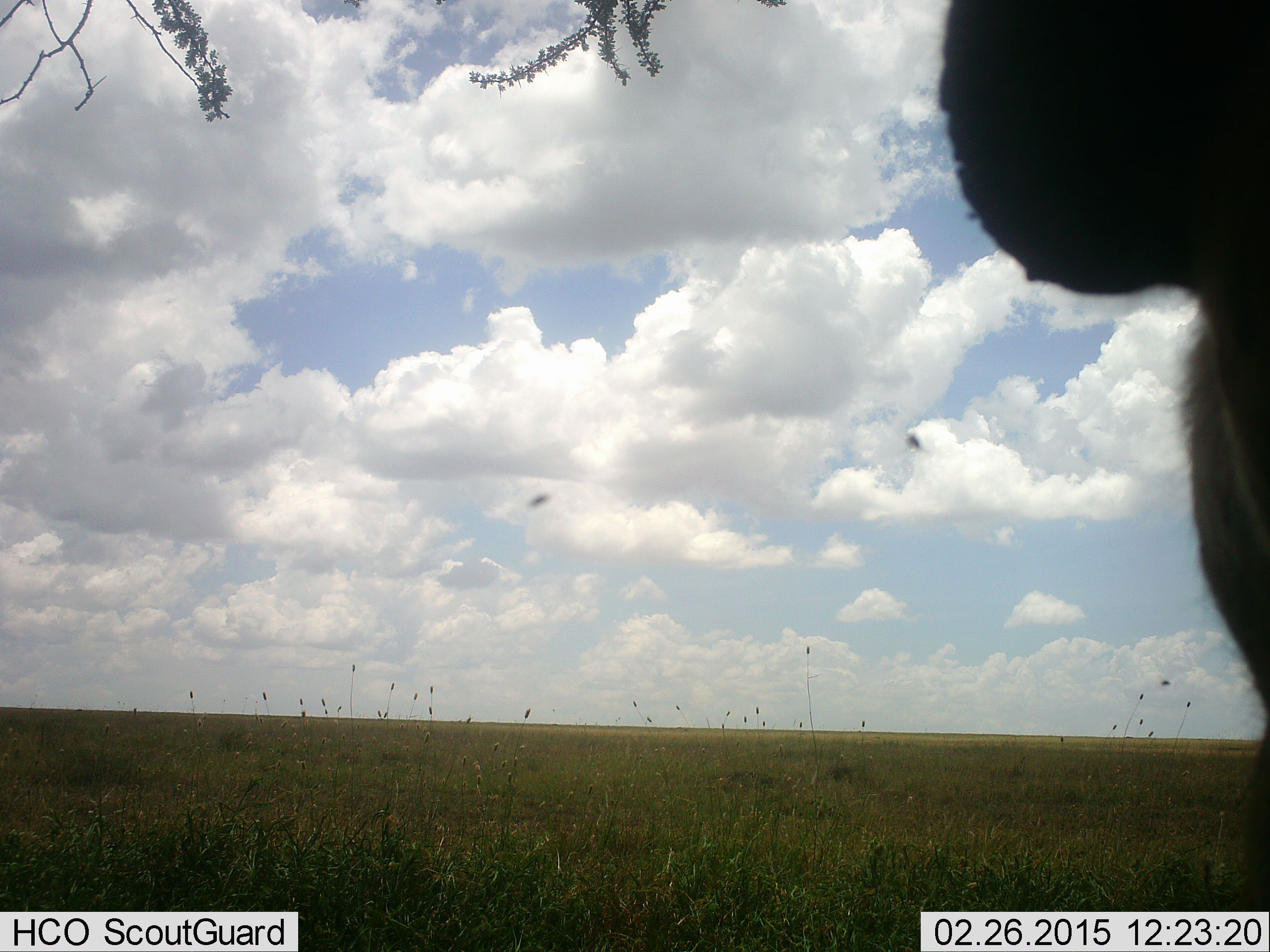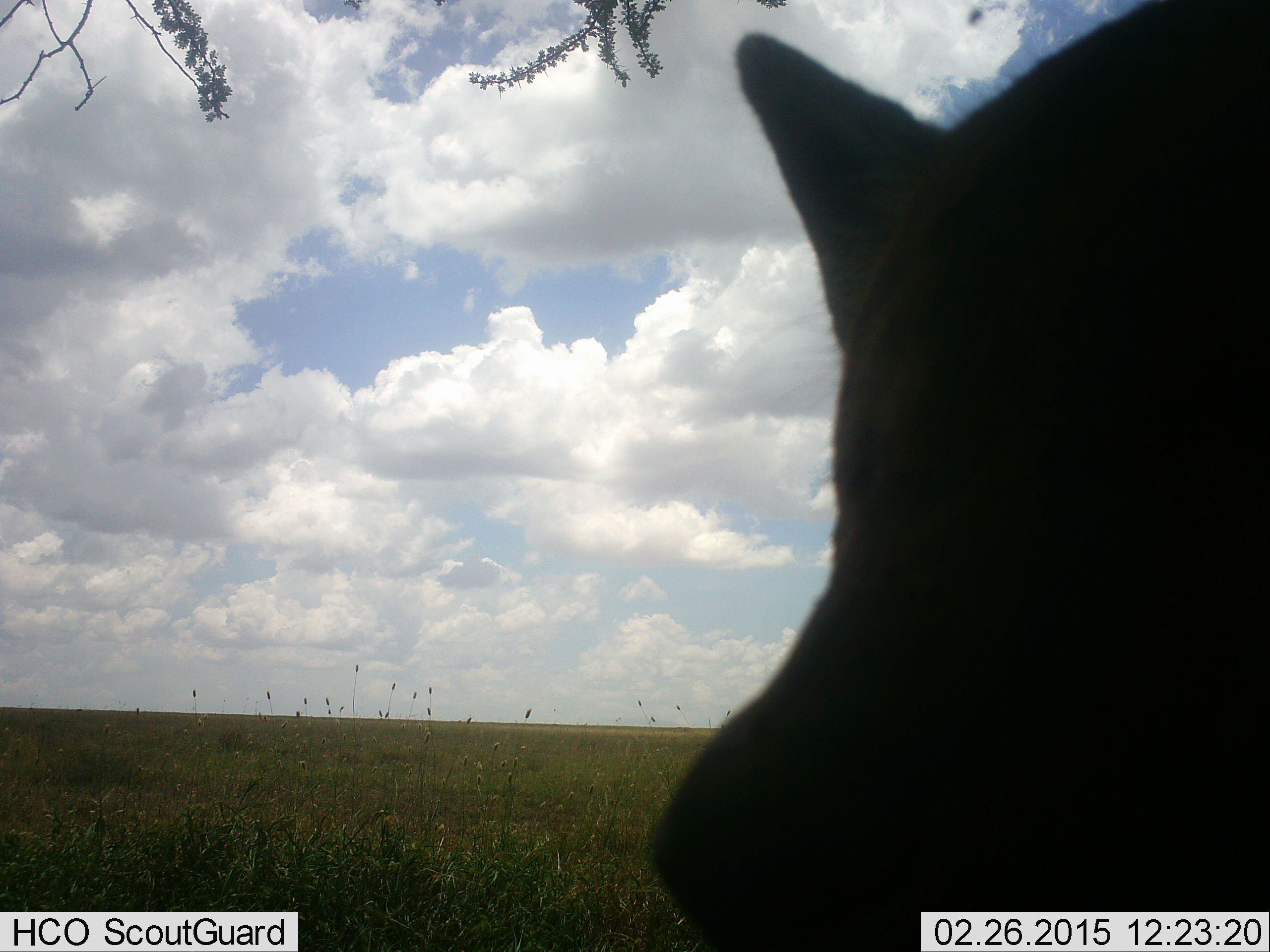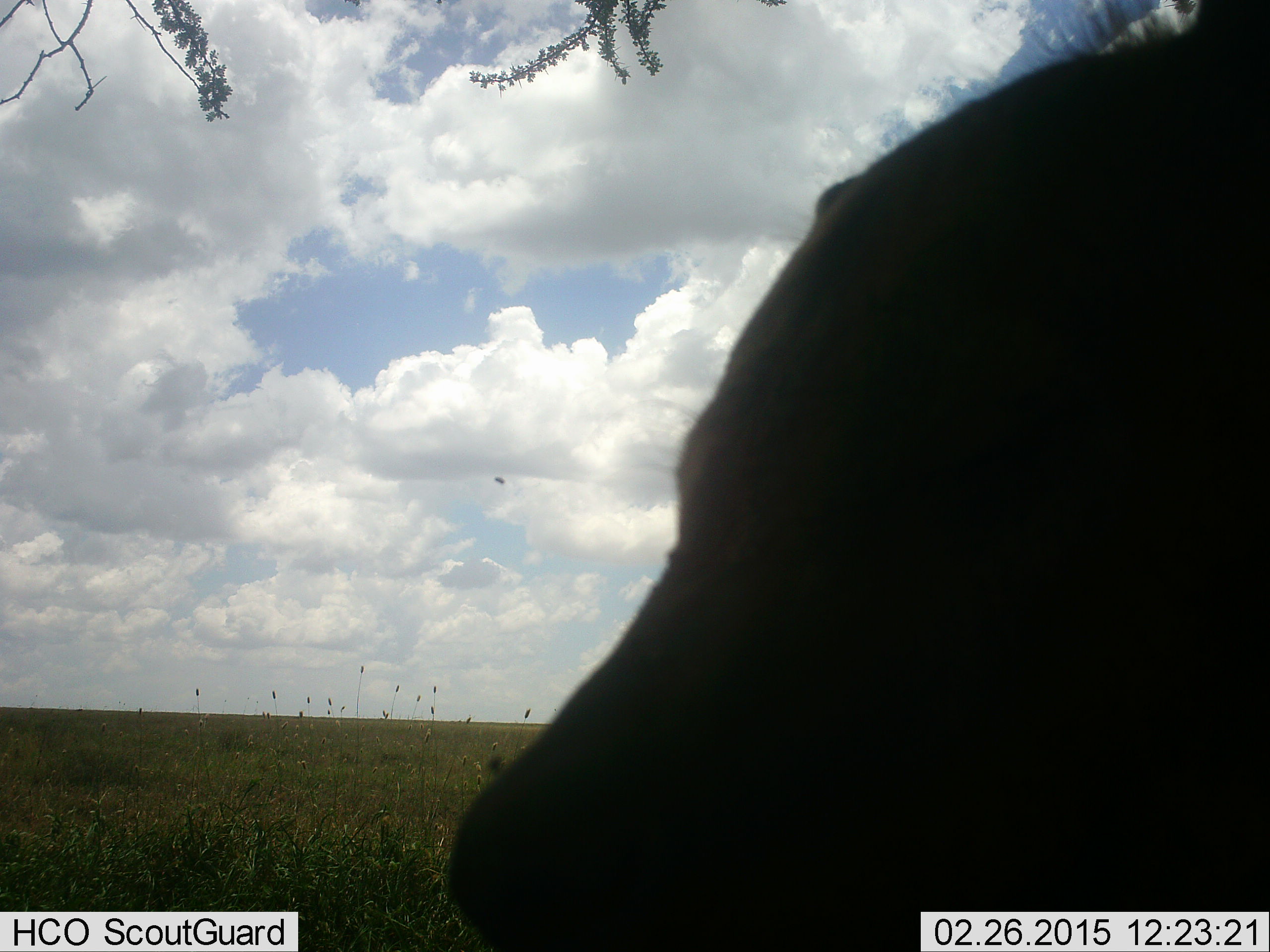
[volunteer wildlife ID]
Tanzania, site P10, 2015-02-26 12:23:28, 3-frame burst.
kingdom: Animalia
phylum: Chordata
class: Mammalia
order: Carnivora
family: Canidae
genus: Lupulella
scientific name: Lupulella mesomelas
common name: black-backed jackal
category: jackal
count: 1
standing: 80%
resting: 0%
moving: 0%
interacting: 20%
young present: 0%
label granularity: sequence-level